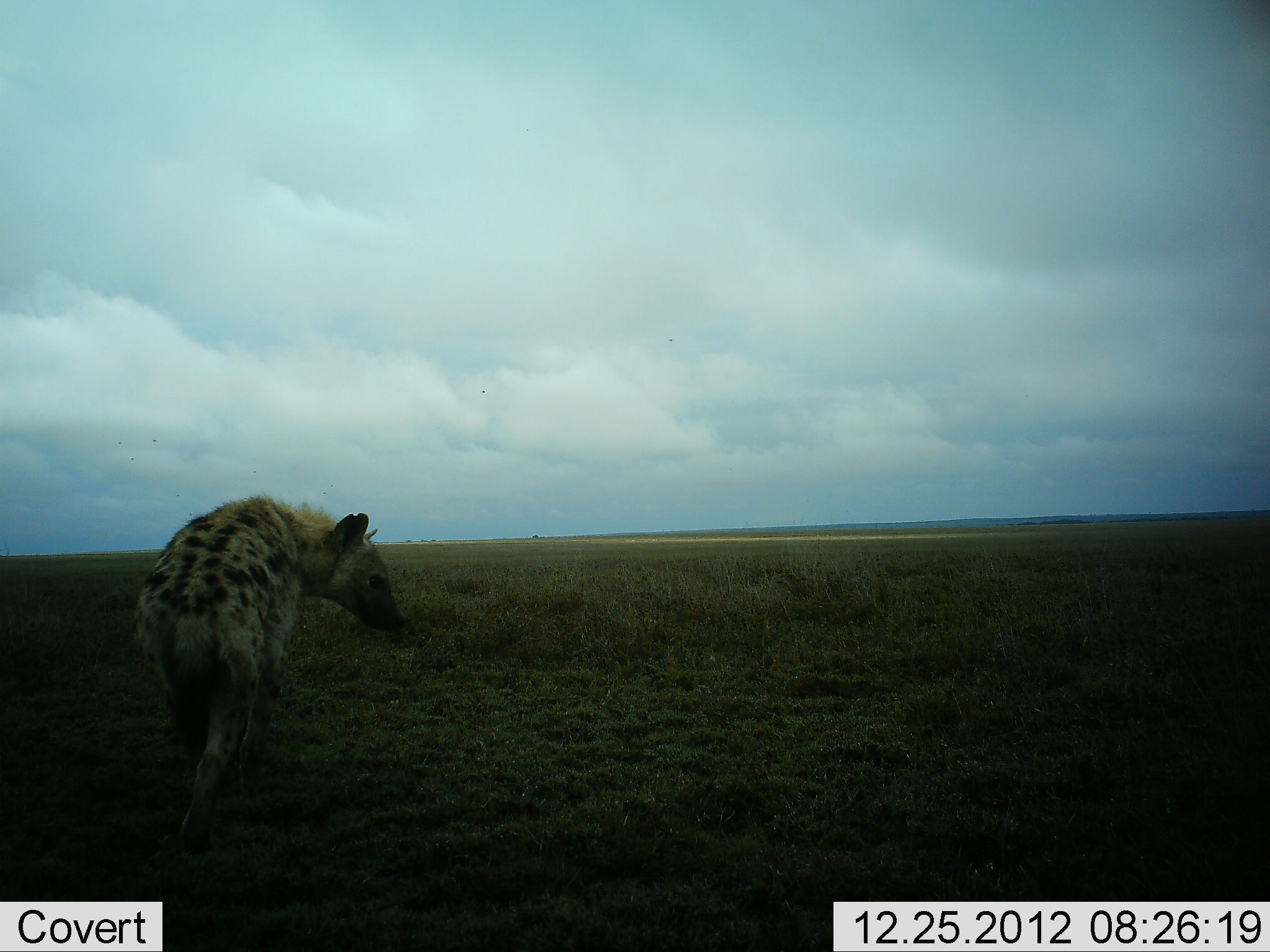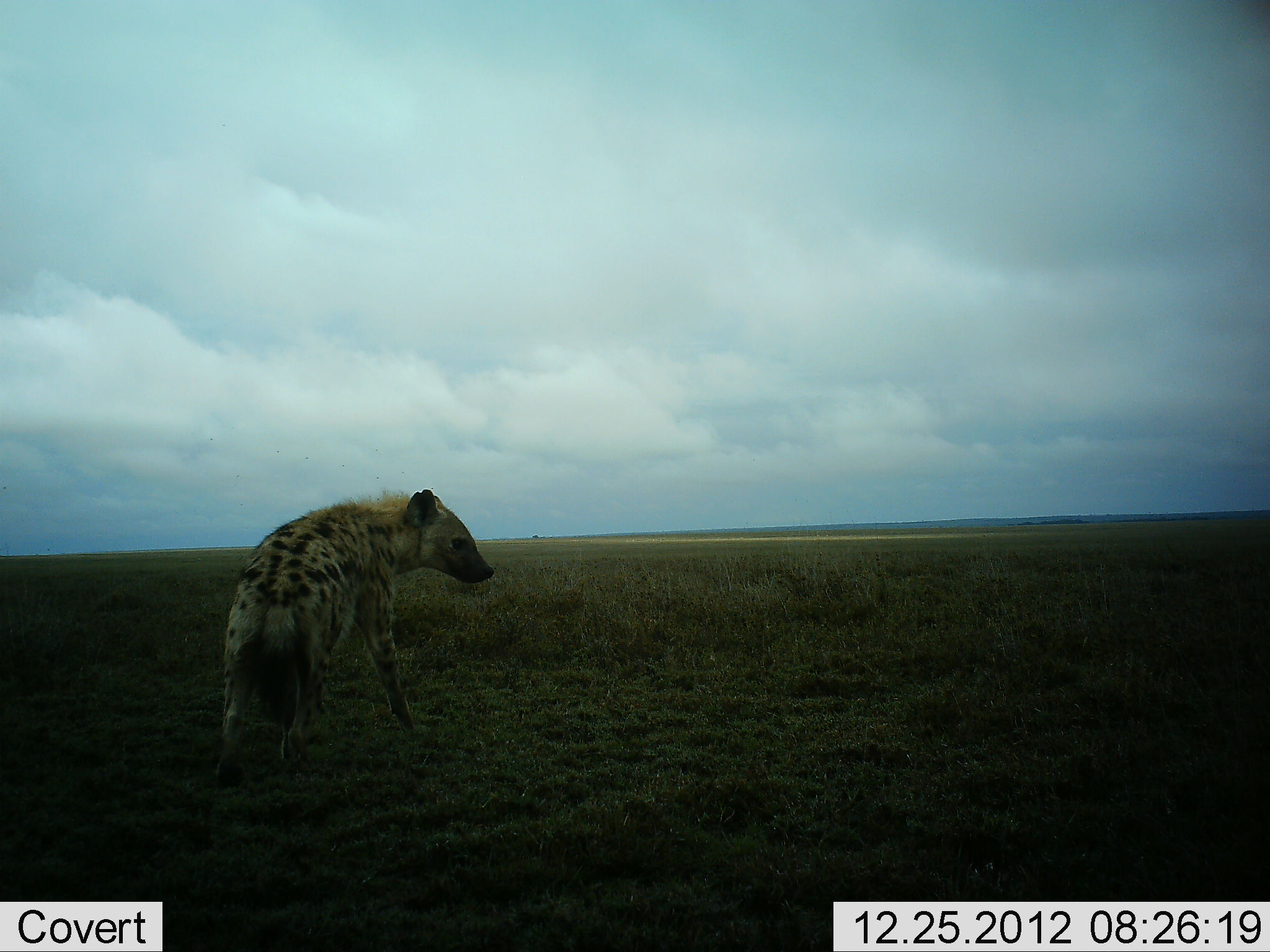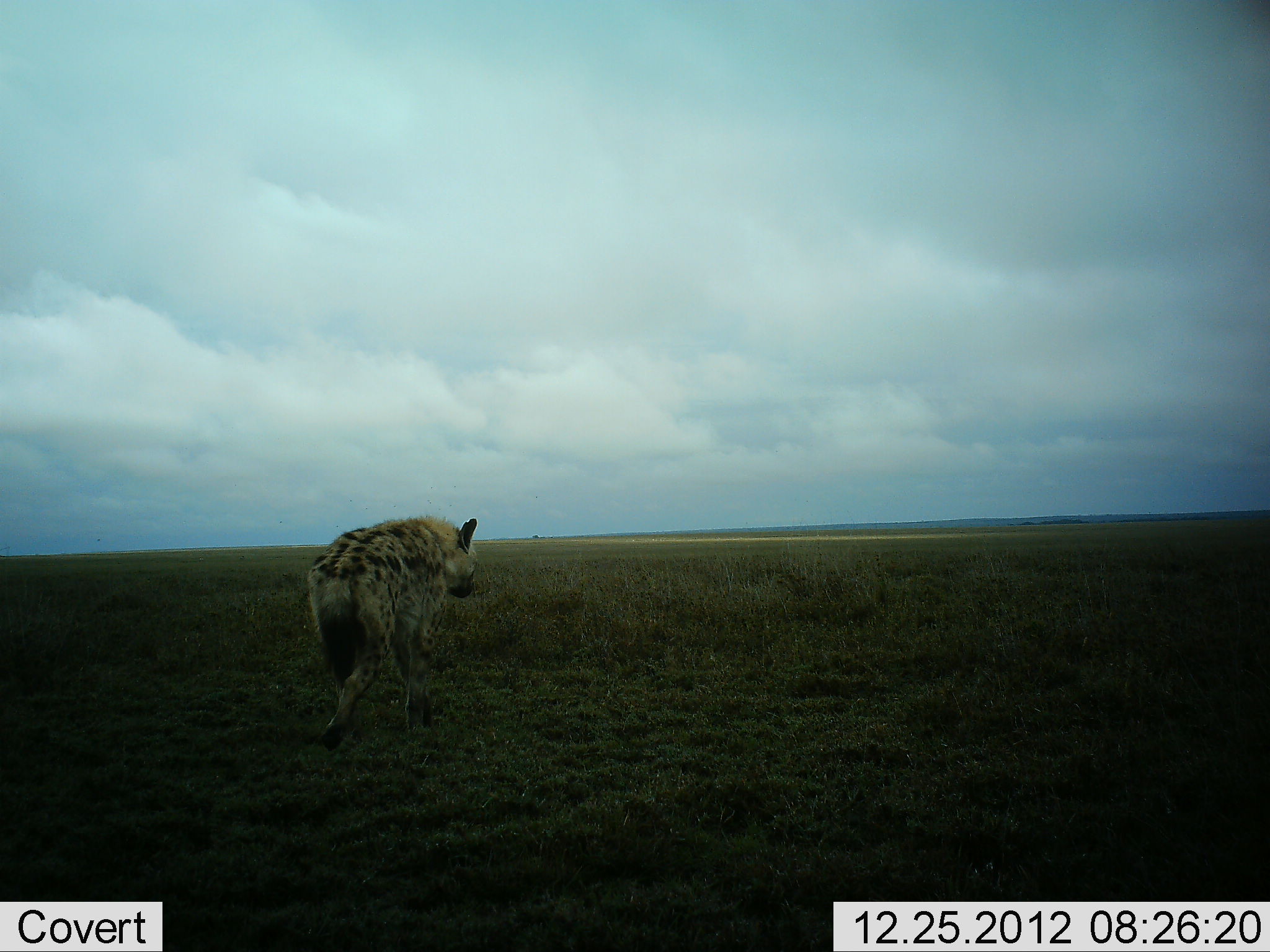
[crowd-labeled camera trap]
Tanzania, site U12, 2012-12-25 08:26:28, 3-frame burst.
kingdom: Animalia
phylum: Chordata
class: Mammalia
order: Carnivora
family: Hyaenidae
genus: Crocuta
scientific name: Crocuta crocuta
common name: spotted hyena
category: hyenaspotted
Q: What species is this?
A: Hyenaspotted (spotted hyena) (Crocuta crocuta).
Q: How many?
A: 1.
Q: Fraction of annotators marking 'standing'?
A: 20%.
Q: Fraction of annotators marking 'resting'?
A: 0%.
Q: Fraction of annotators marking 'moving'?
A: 80%.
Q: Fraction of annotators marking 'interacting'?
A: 0%.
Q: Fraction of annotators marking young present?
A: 0%.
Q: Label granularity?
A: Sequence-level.